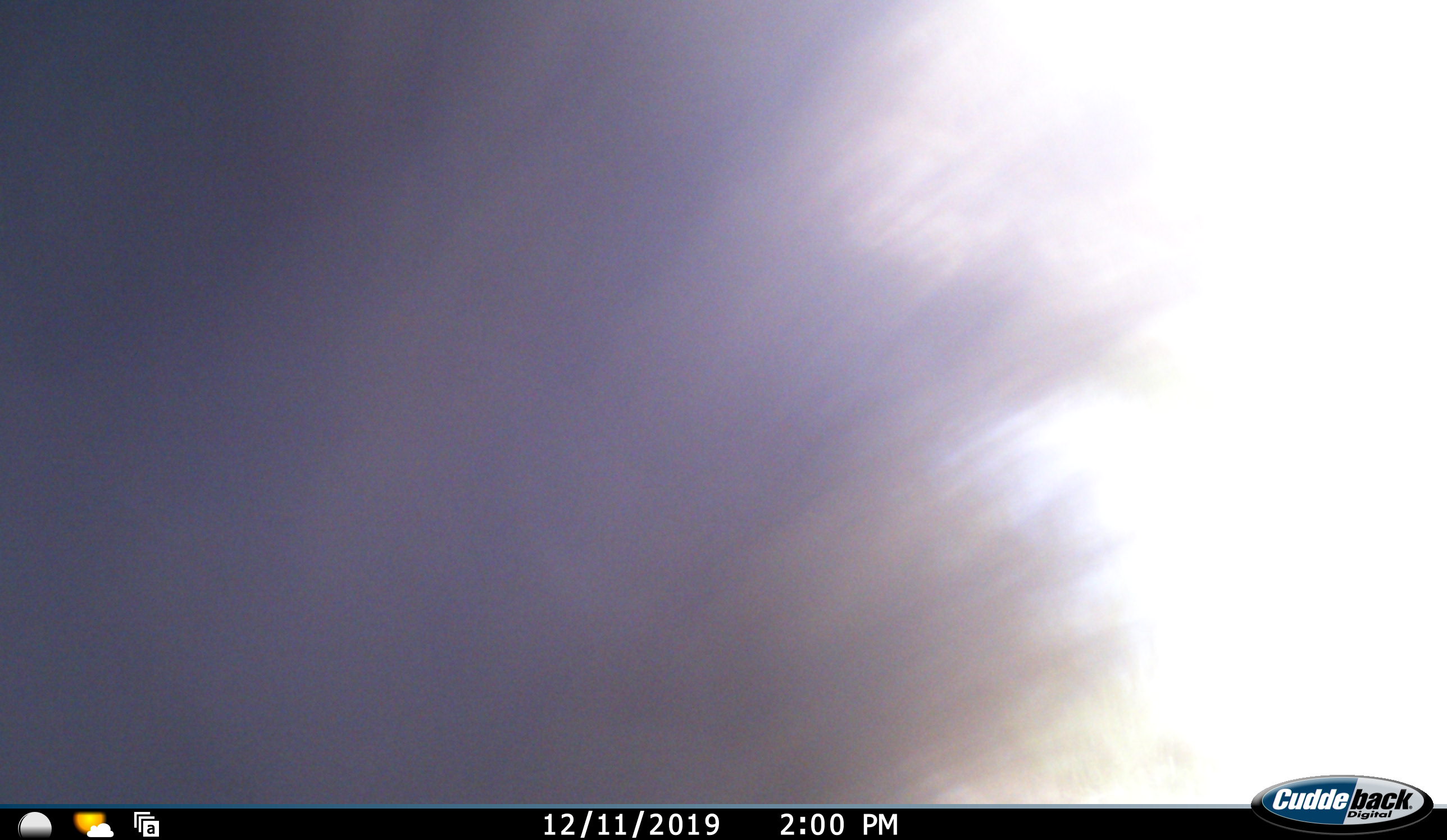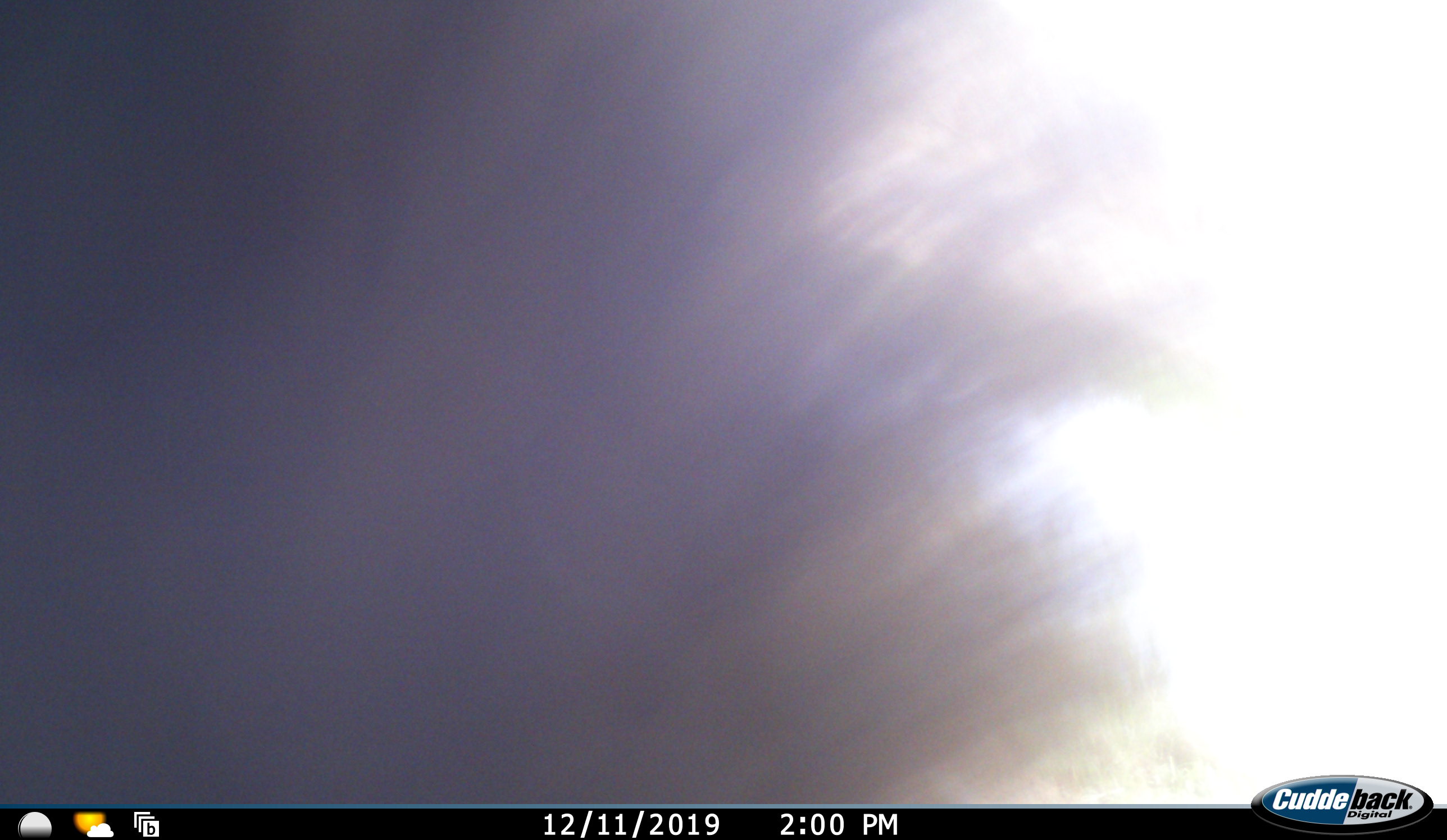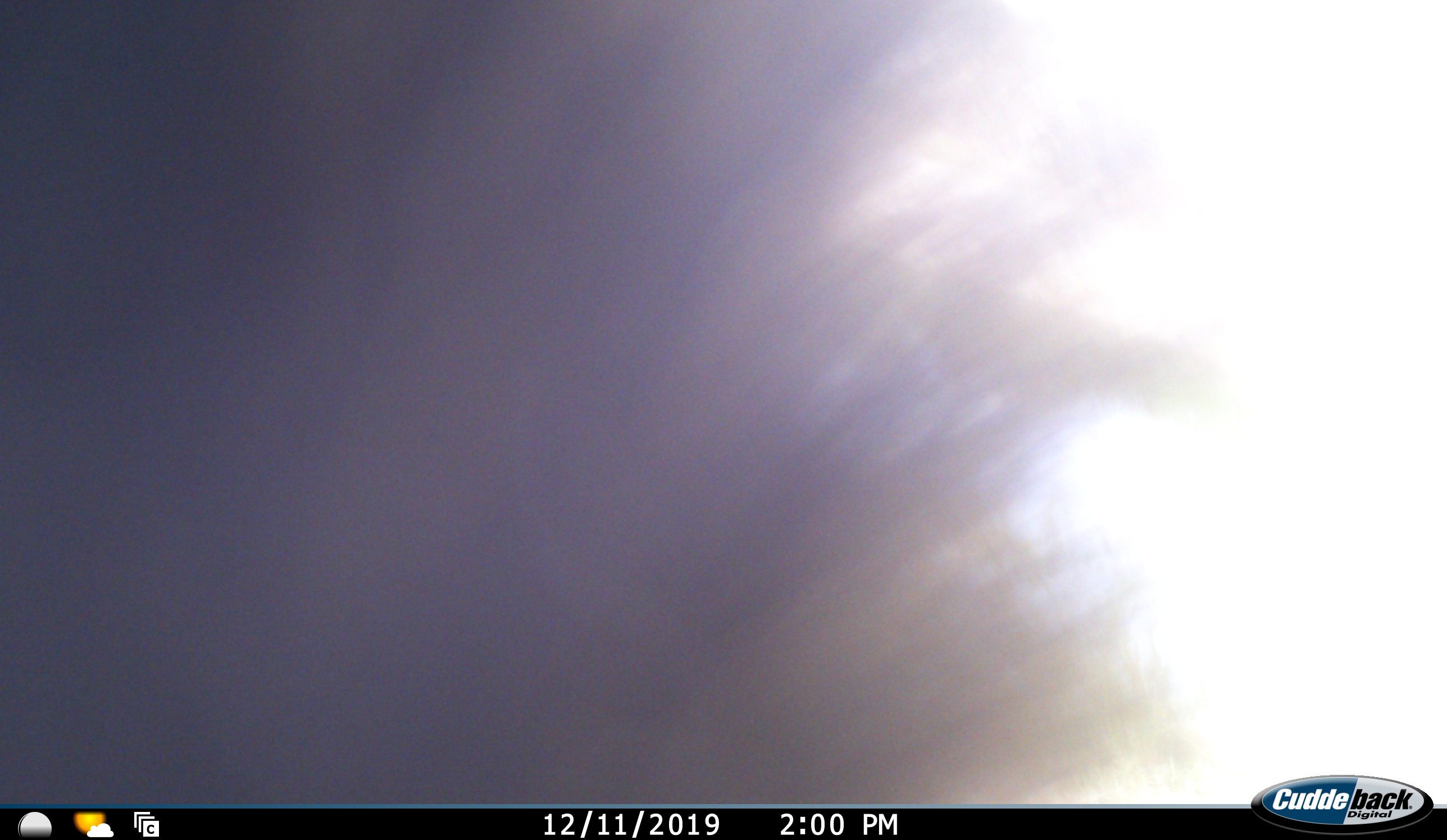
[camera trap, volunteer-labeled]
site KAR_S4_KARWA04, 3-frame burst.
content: unidentified animal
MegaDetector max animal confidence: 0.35